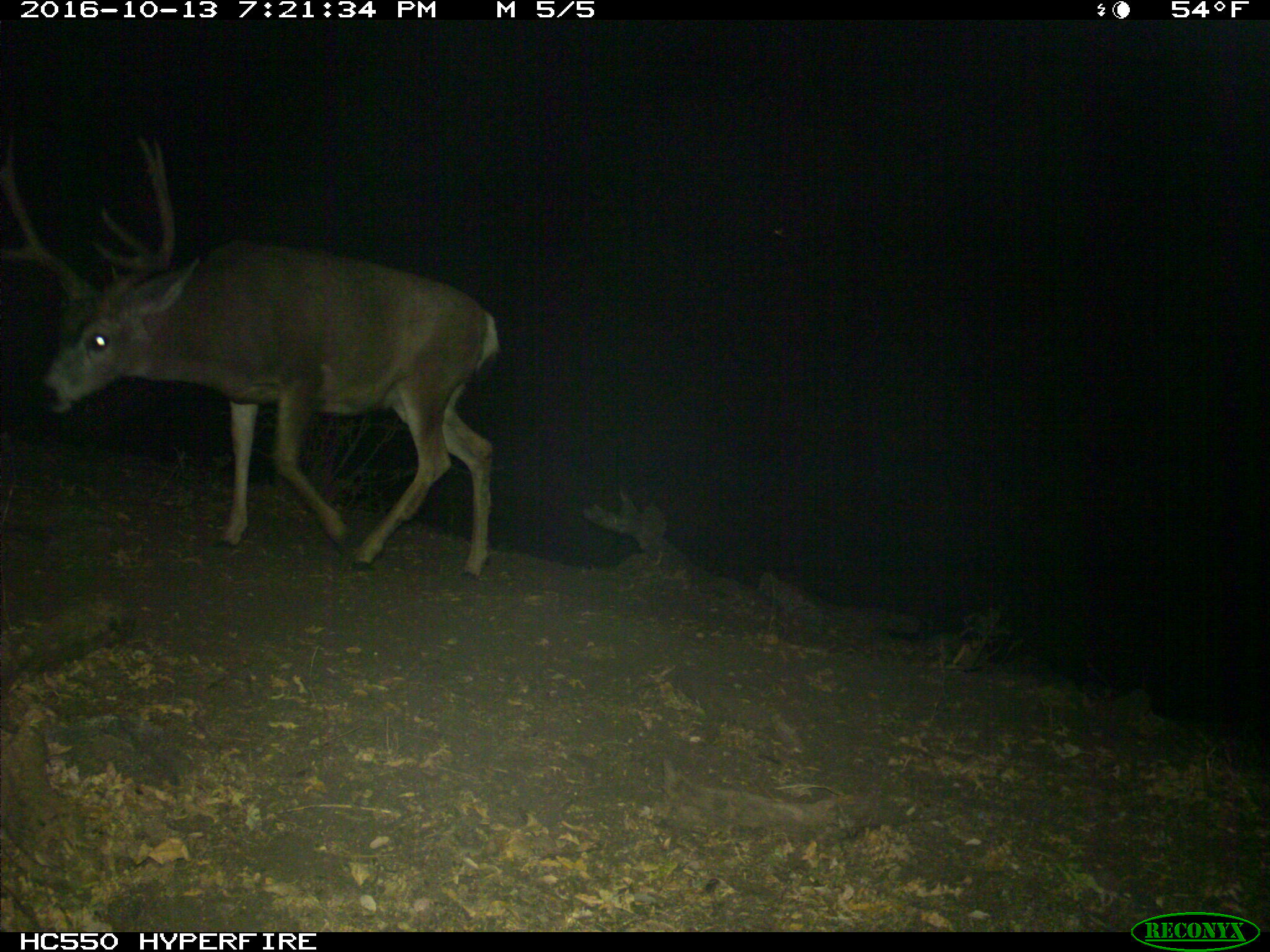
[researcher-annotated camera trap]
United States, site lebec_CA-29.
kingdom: Animalia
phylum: Chordata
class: Mammalia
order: Artiodactyla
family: Cervidae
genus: Odocoileus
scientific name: Odocoileus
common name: deer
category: unidentified deer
Unidentified deer (deer) (Odocoileus).